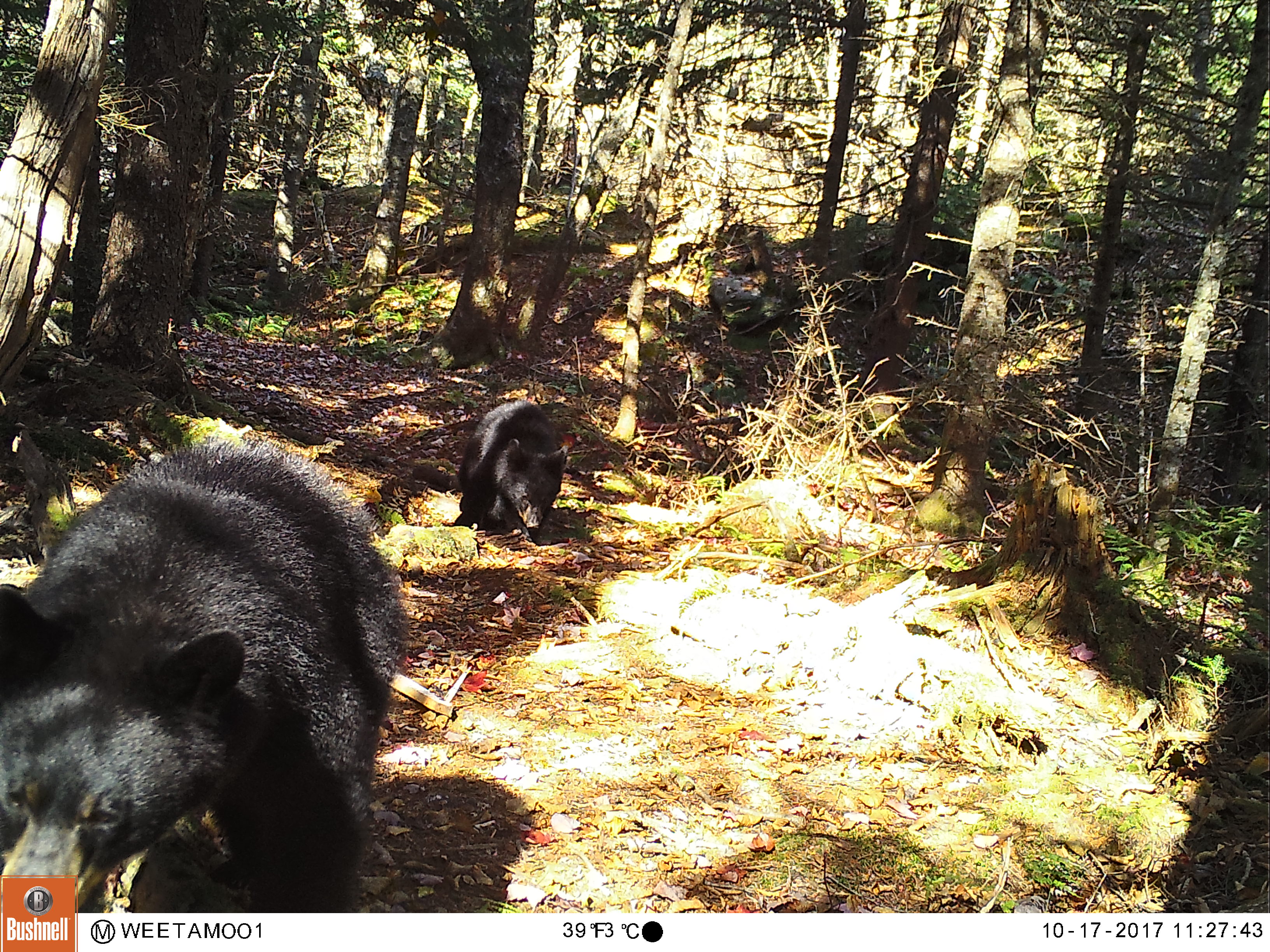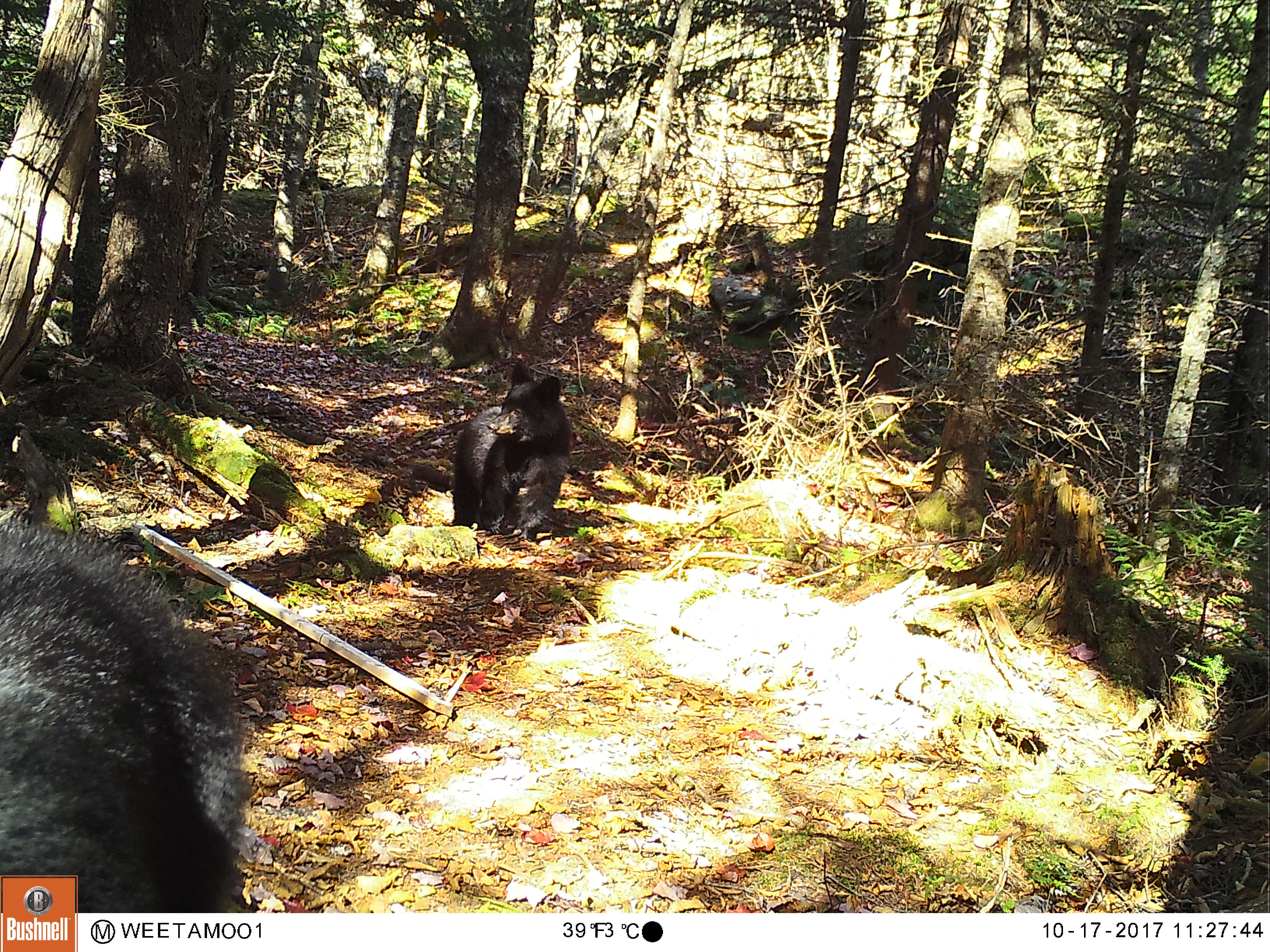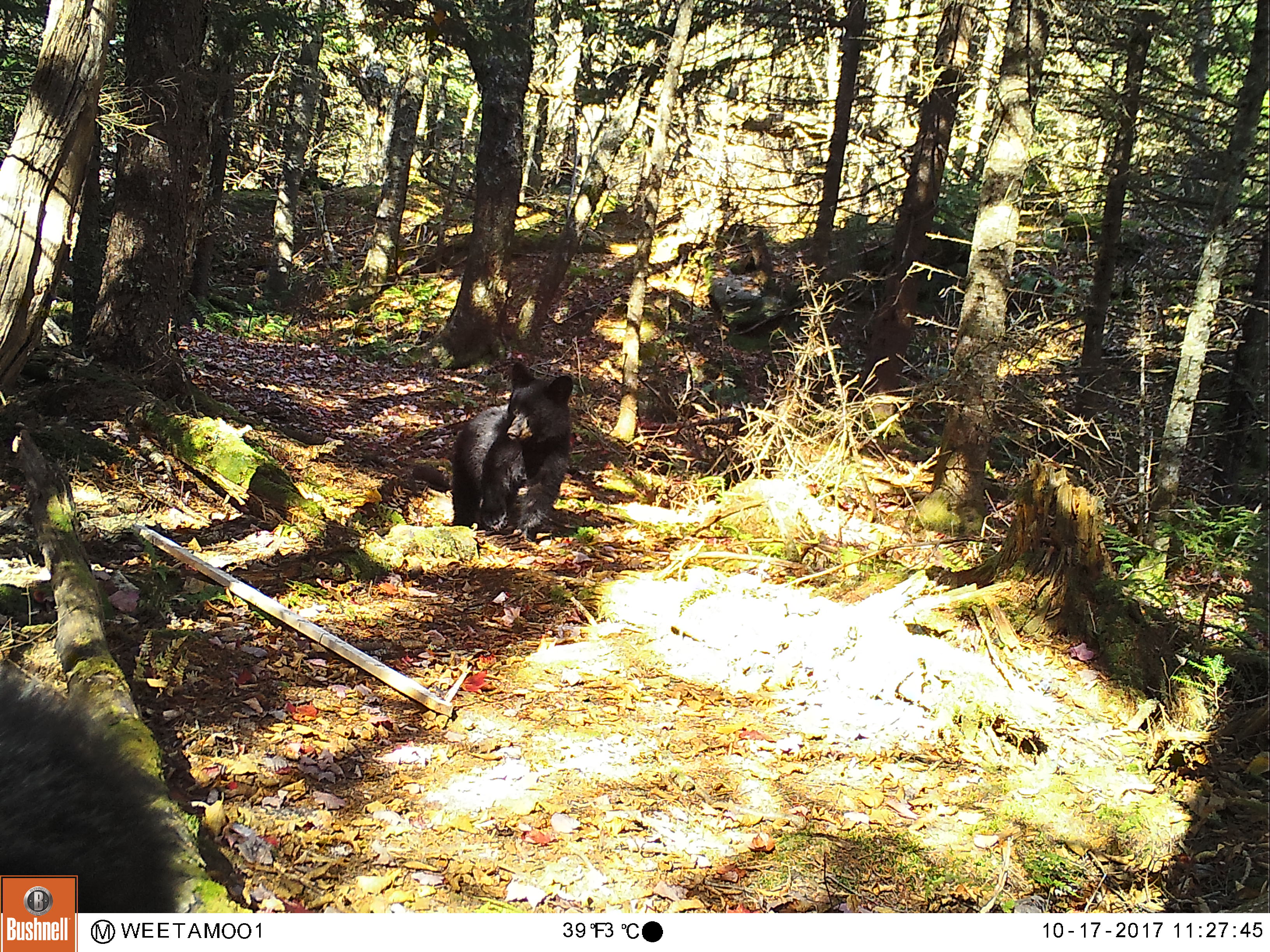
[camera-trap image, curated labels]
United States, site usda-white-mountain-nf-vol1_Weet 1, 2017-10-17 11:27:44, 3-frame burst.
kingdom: Animalia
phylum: Chordata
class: Mammalia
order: Carnivora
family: Ursidae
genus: Ursus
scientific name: Ursus americanus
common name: black bear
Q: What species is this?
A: Black bear (Ursus americanus).